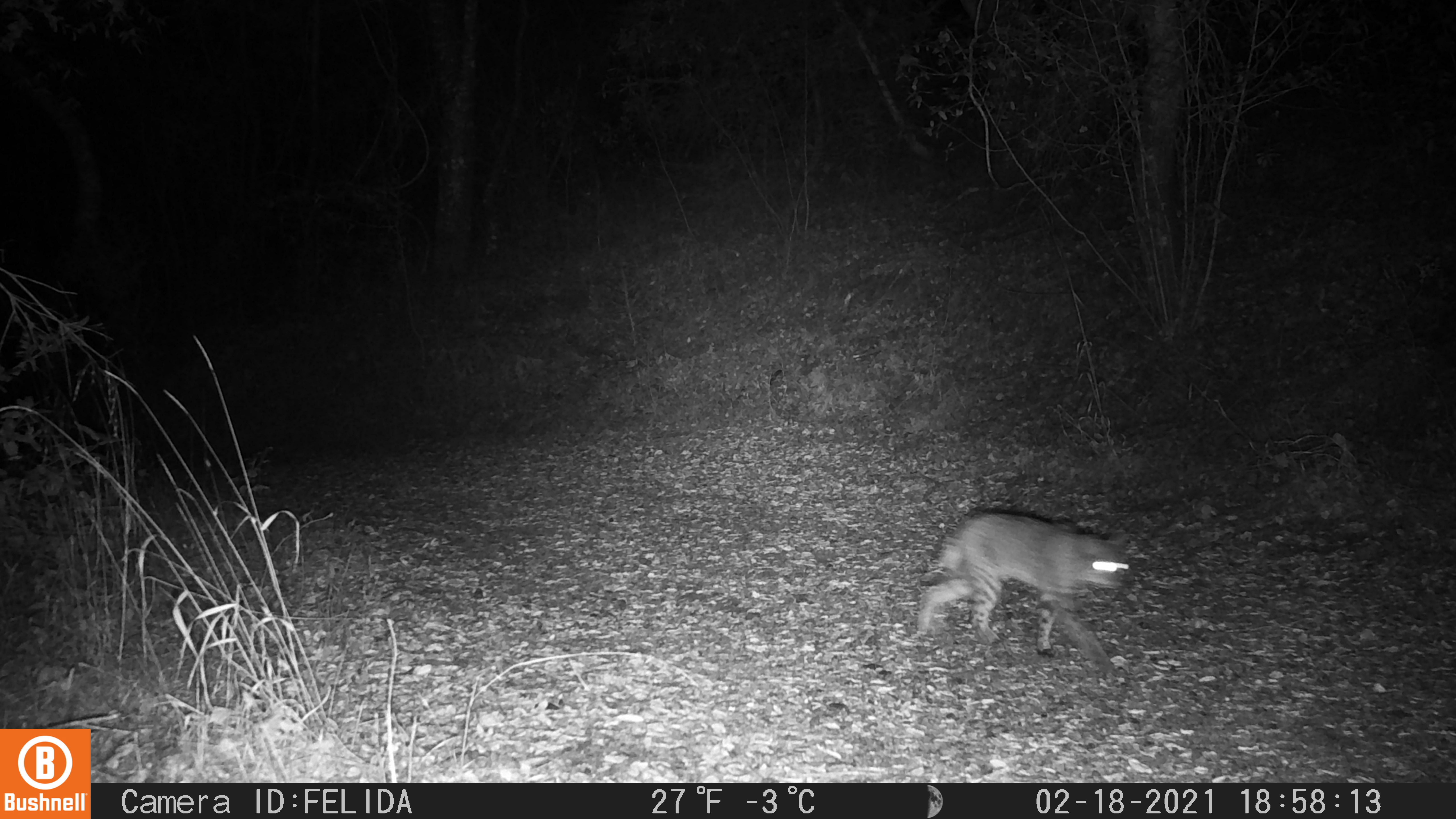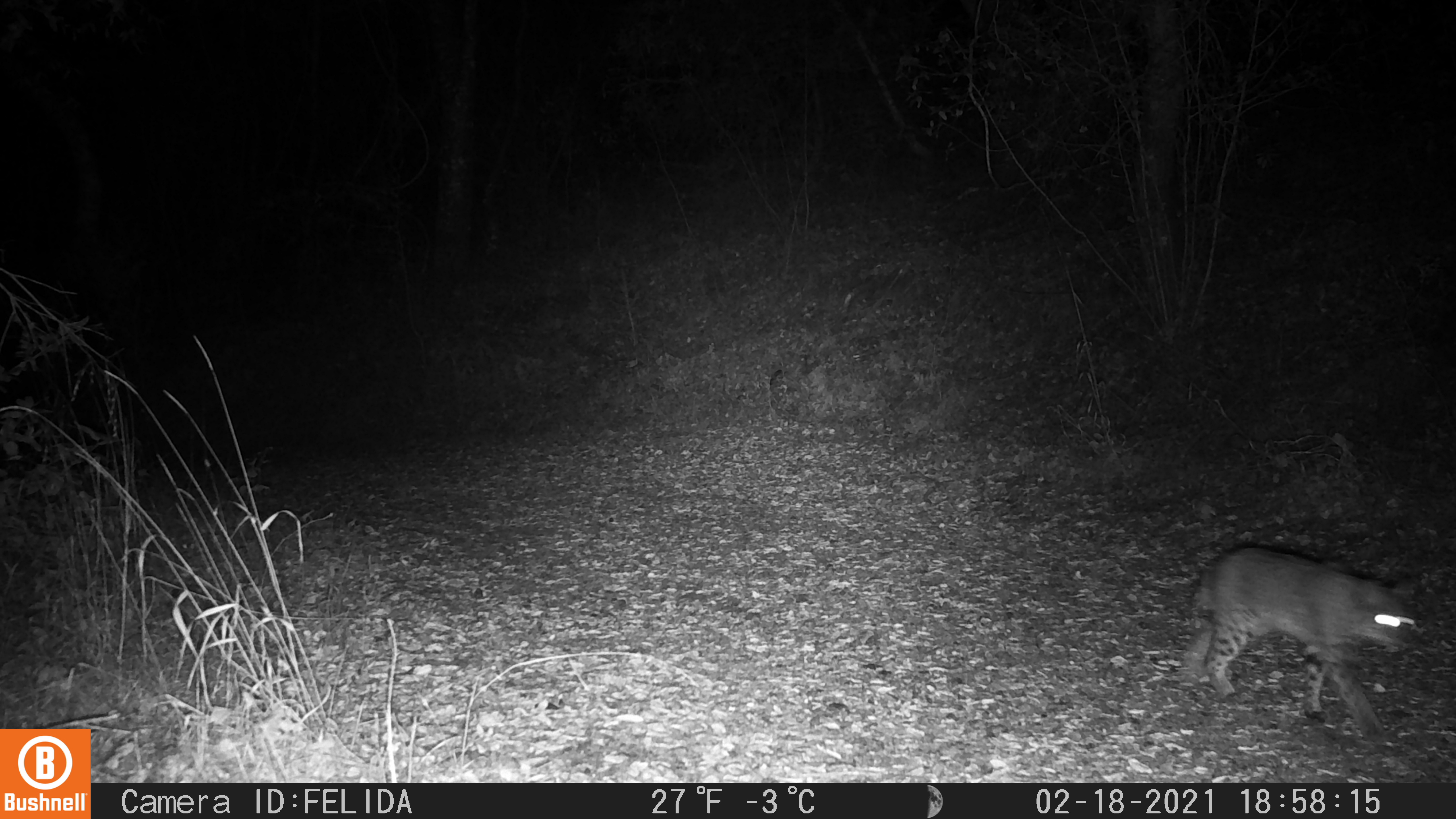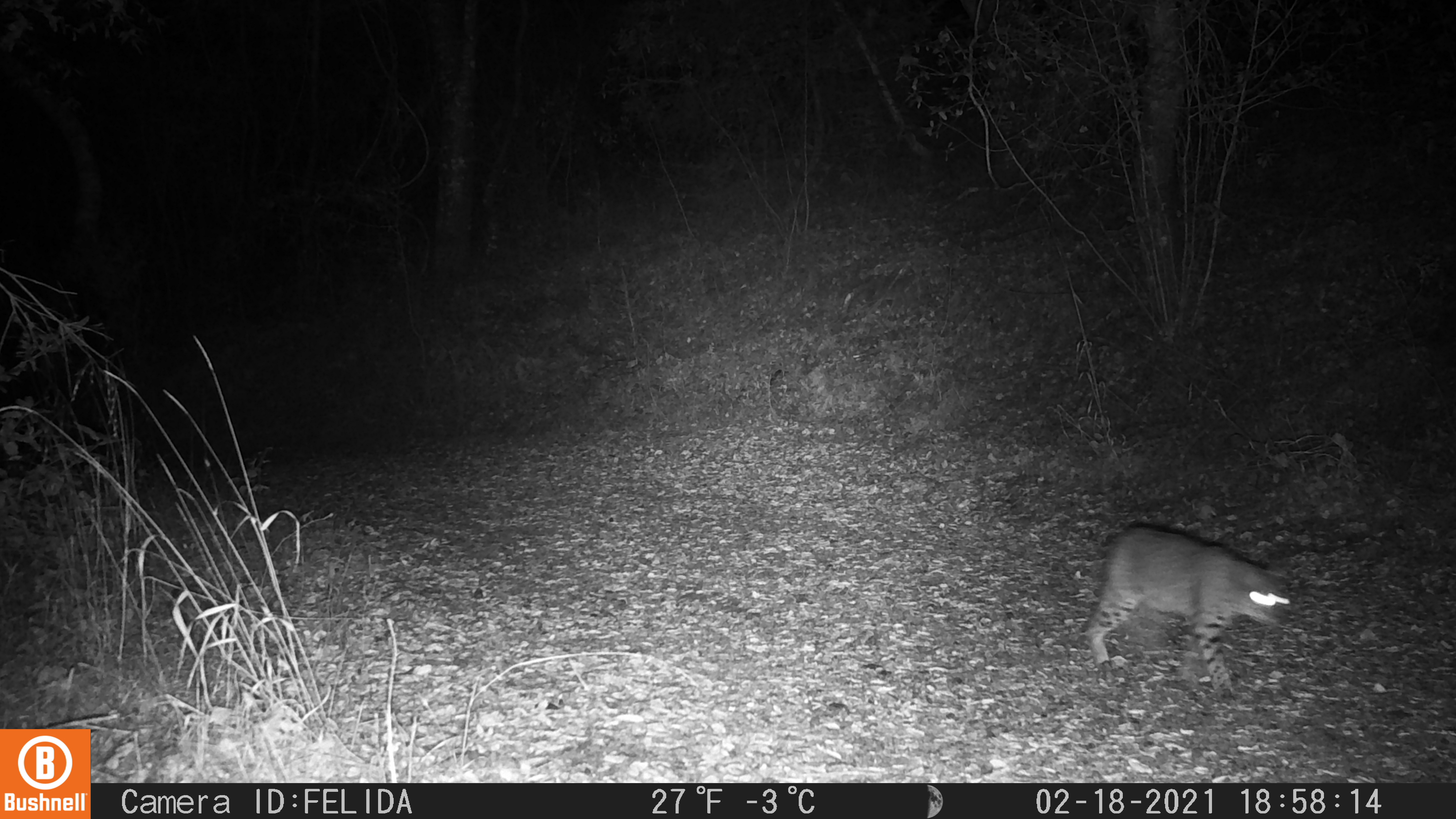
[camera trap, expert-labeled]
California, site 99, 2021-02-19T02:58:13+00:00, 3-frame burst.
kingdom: Animalia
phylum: Chordata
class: Mammalia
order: Carnivora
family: Felidae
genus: Lynx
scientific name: Lynx rufus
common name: bobcat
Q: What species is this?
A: Bobcat (Lynx rufus).